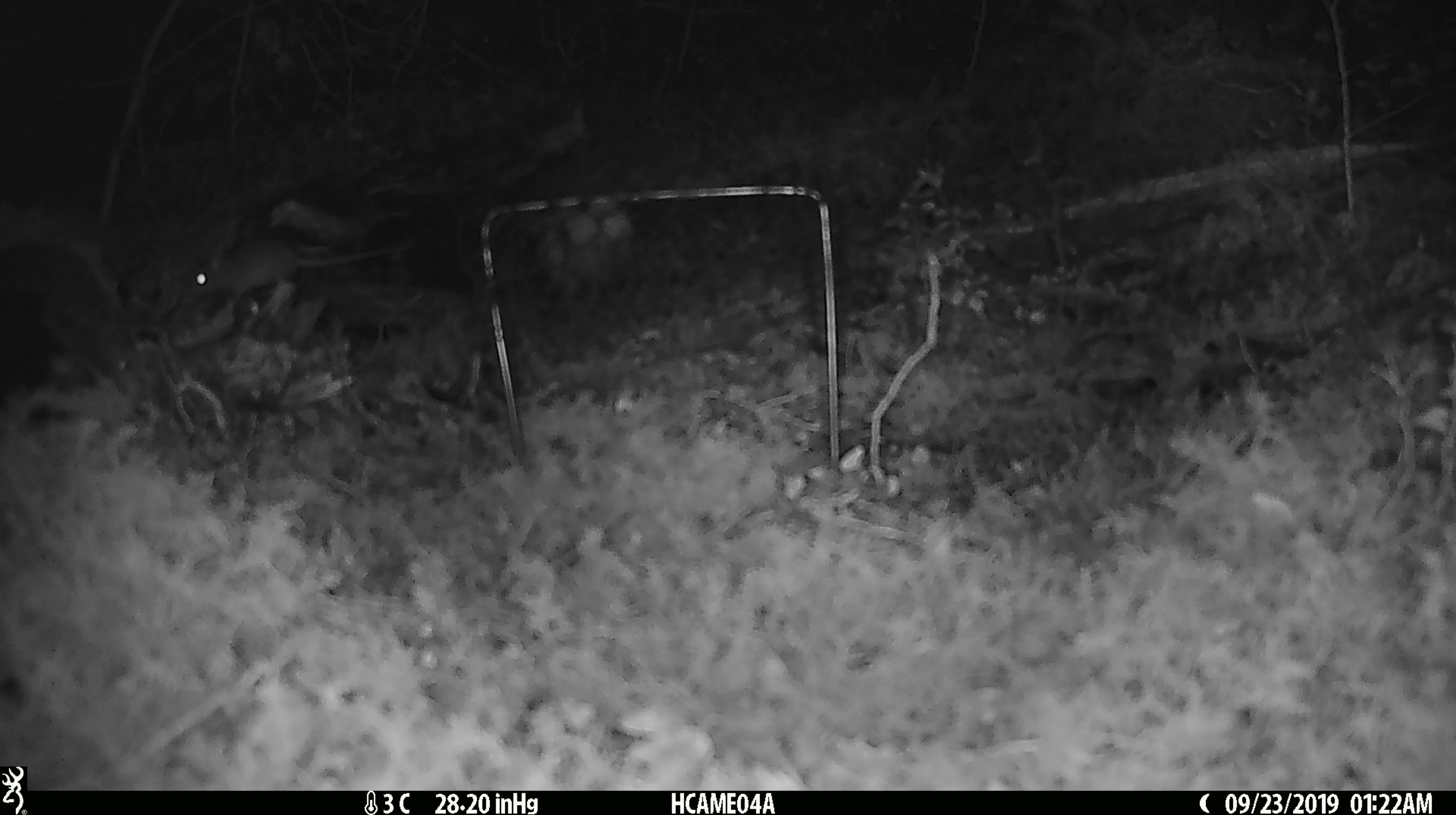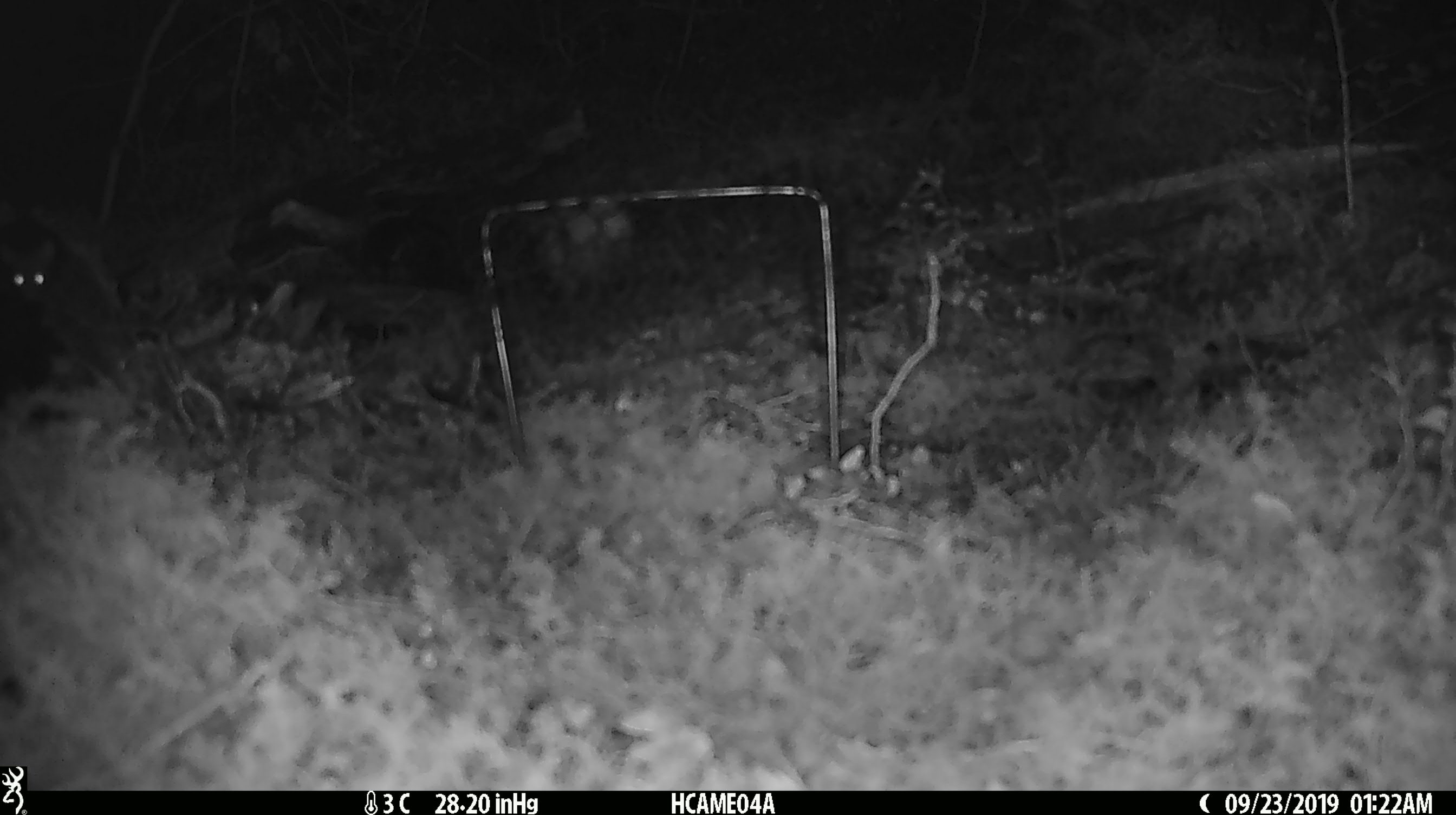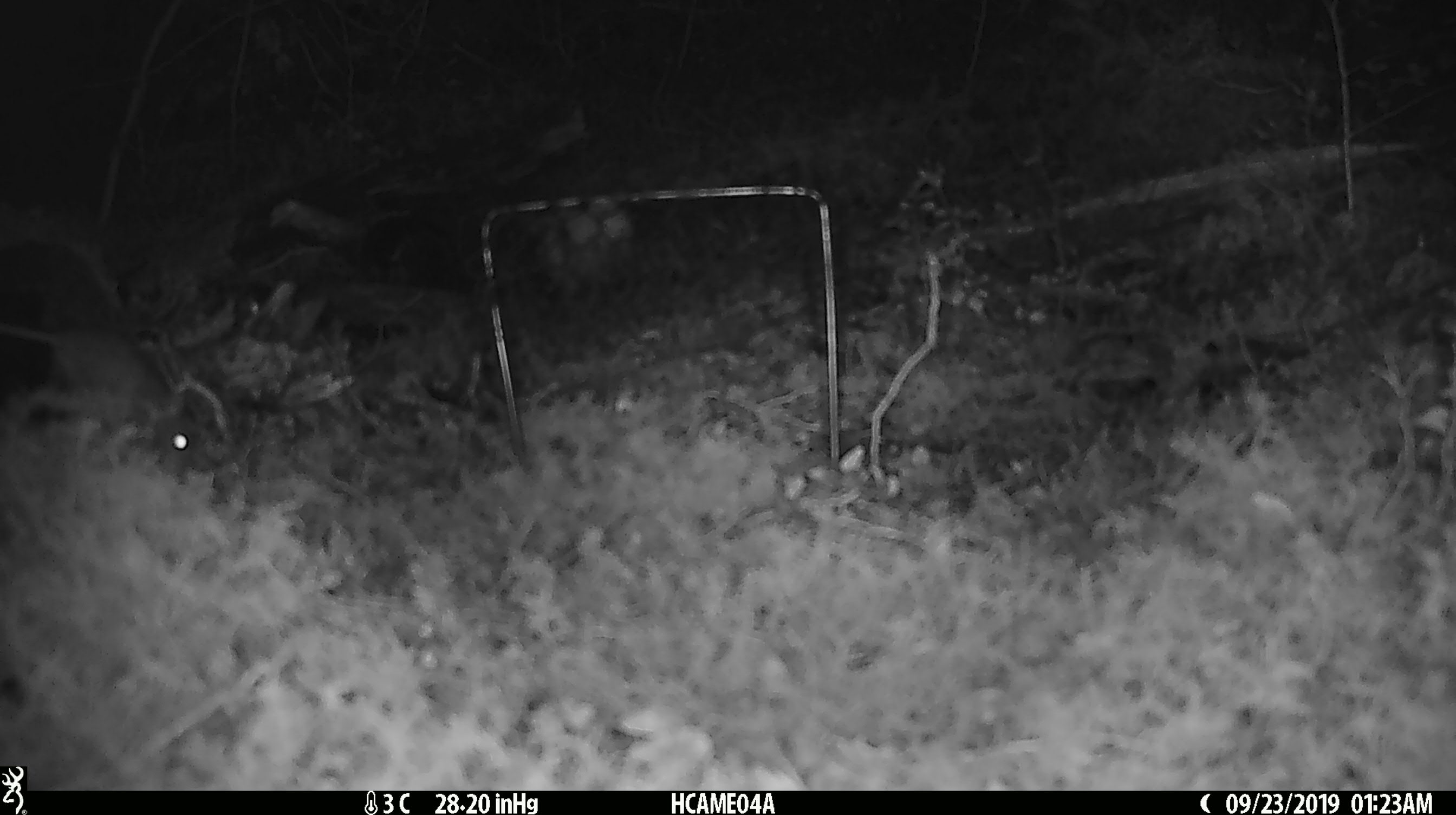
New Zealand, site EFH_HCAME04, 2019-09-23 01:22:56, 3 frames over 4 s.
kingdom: Animalia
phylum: Chordata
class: Mammalia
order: Rodentia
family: Muridae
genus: Mus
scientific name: Mus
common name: mouse